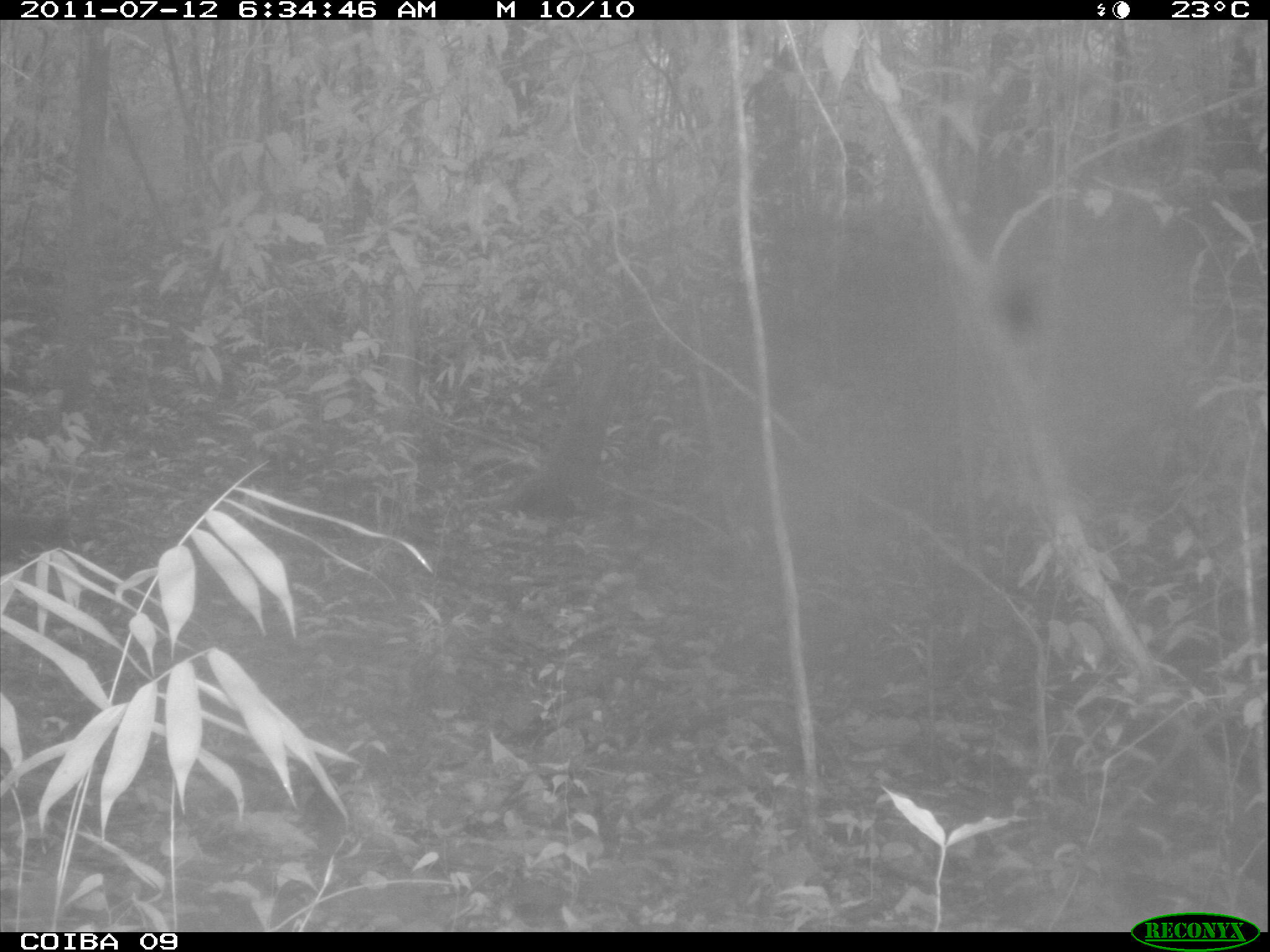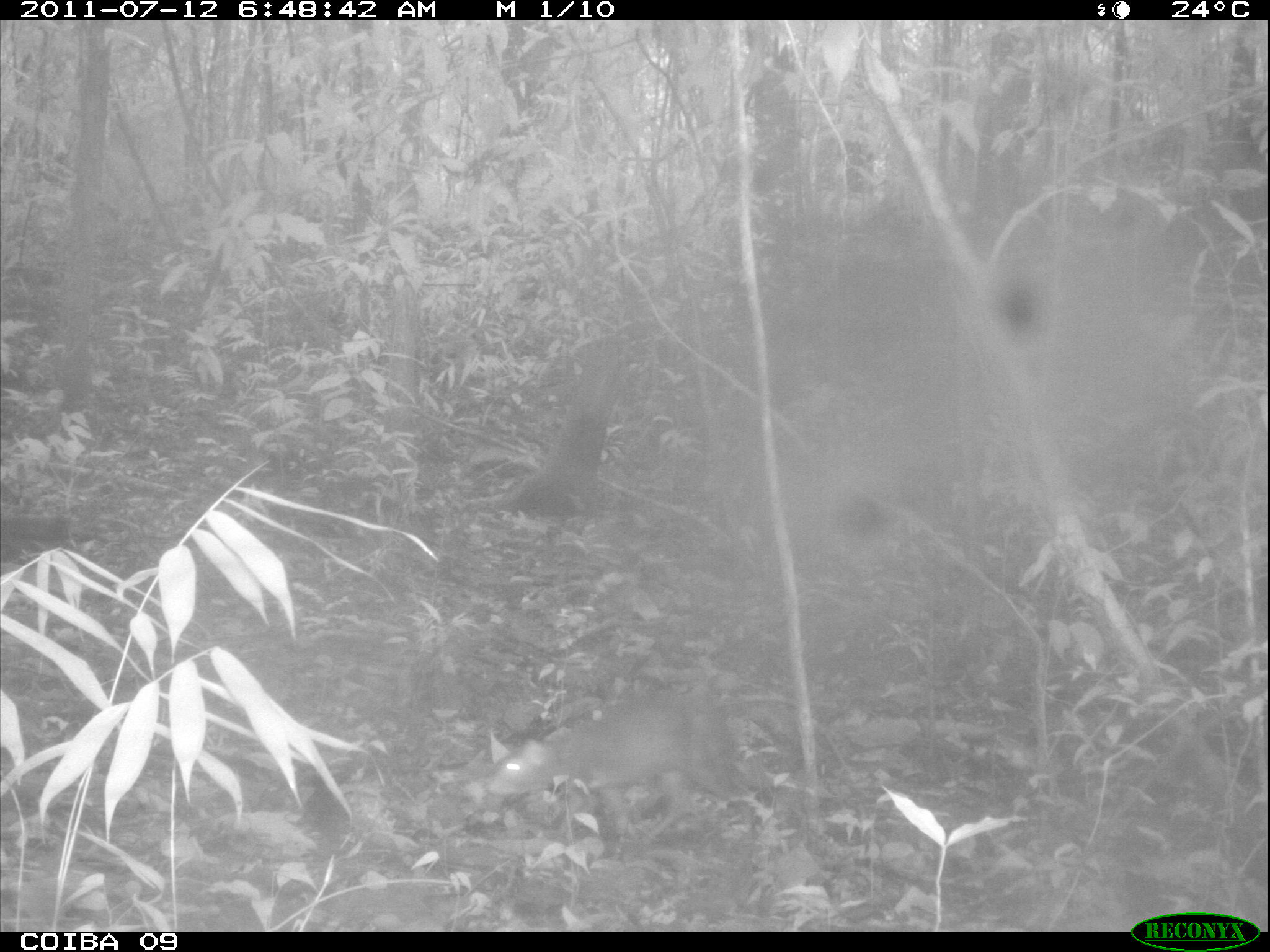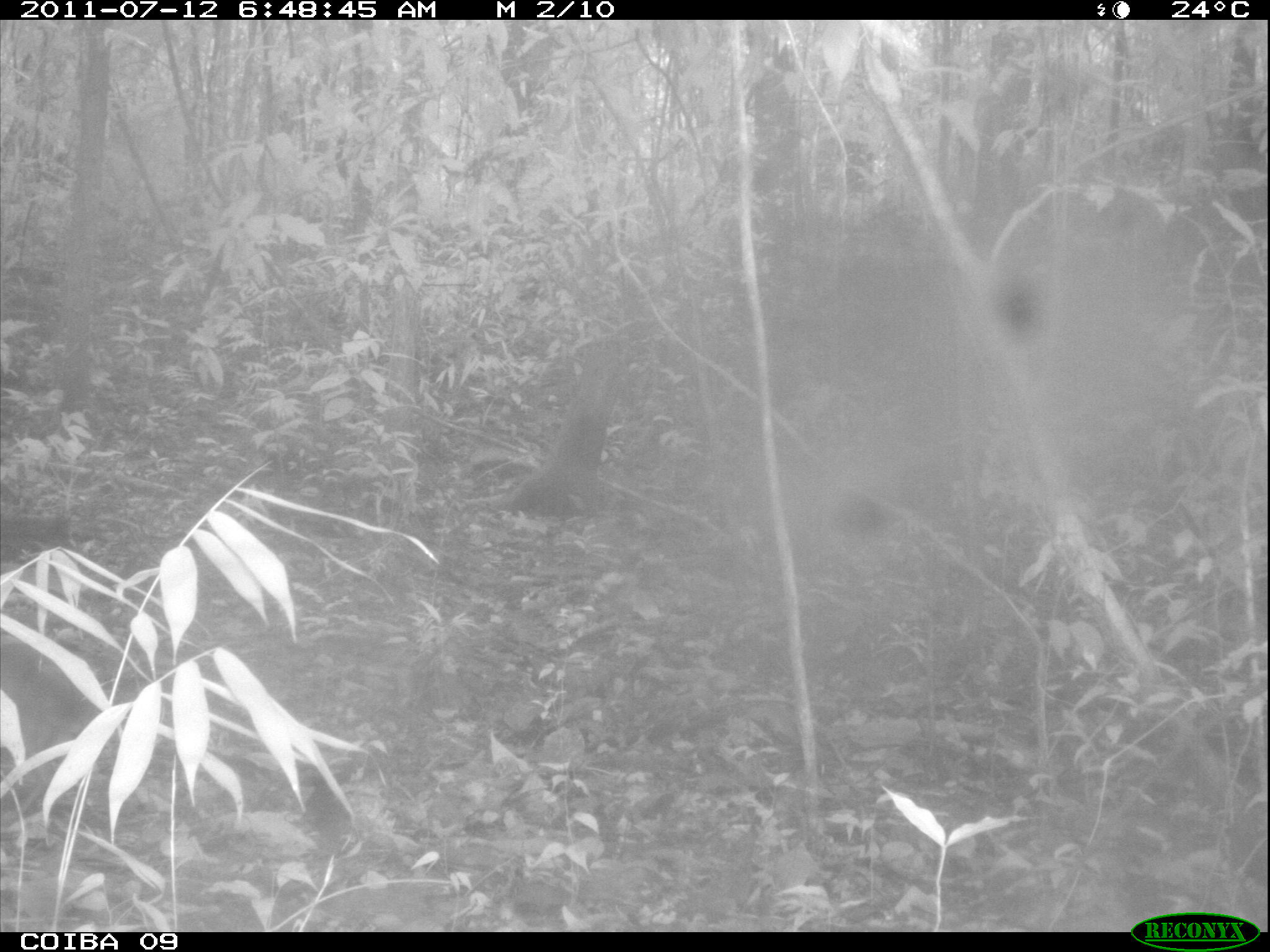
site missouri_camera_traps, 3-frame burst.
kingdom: Animalia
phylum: Chordata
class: Mammalia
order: Rodentia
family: Dasyproctidae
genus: Dasyprocta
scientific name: Dasyprocta coibae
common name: coiban agouti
Coiban agouti (Dasyprocta coibae). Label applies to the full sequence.